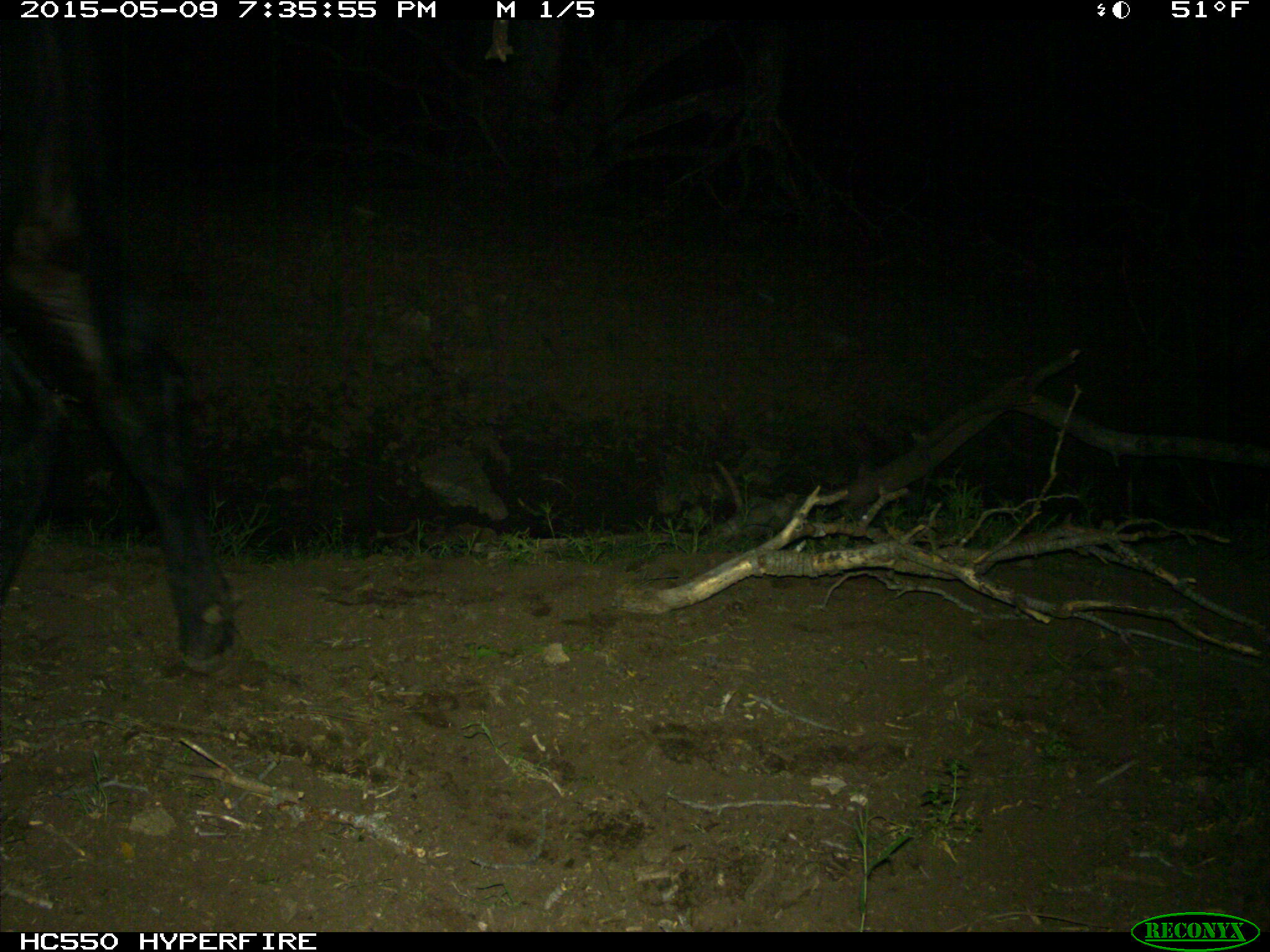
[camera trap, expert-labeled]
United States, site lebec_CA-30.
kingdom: Animalia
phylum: Chordata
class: Mammalia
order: Artiodactyla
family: Bovidae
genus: Bos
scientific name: Bos taurus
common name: domestic cow